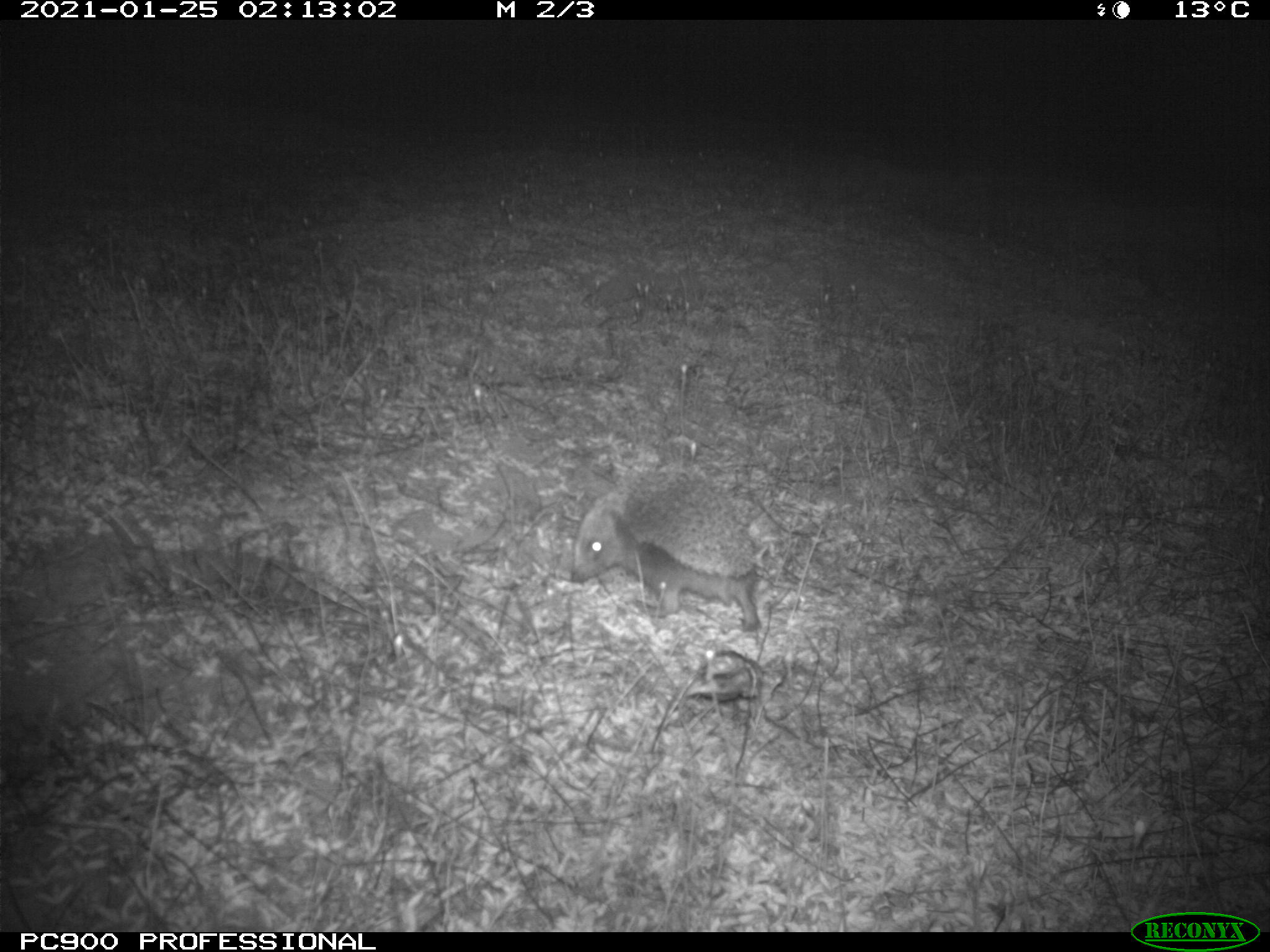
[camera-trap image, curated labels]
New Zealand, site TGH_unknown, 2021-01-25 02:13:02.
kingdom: Animalia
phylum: Chordata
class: Mammalia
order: Eulipotyphla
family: Erinaceidae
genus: Erinaceus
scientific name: Erinaceus europaeus europaeus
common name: european hedgehog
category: hedgehog